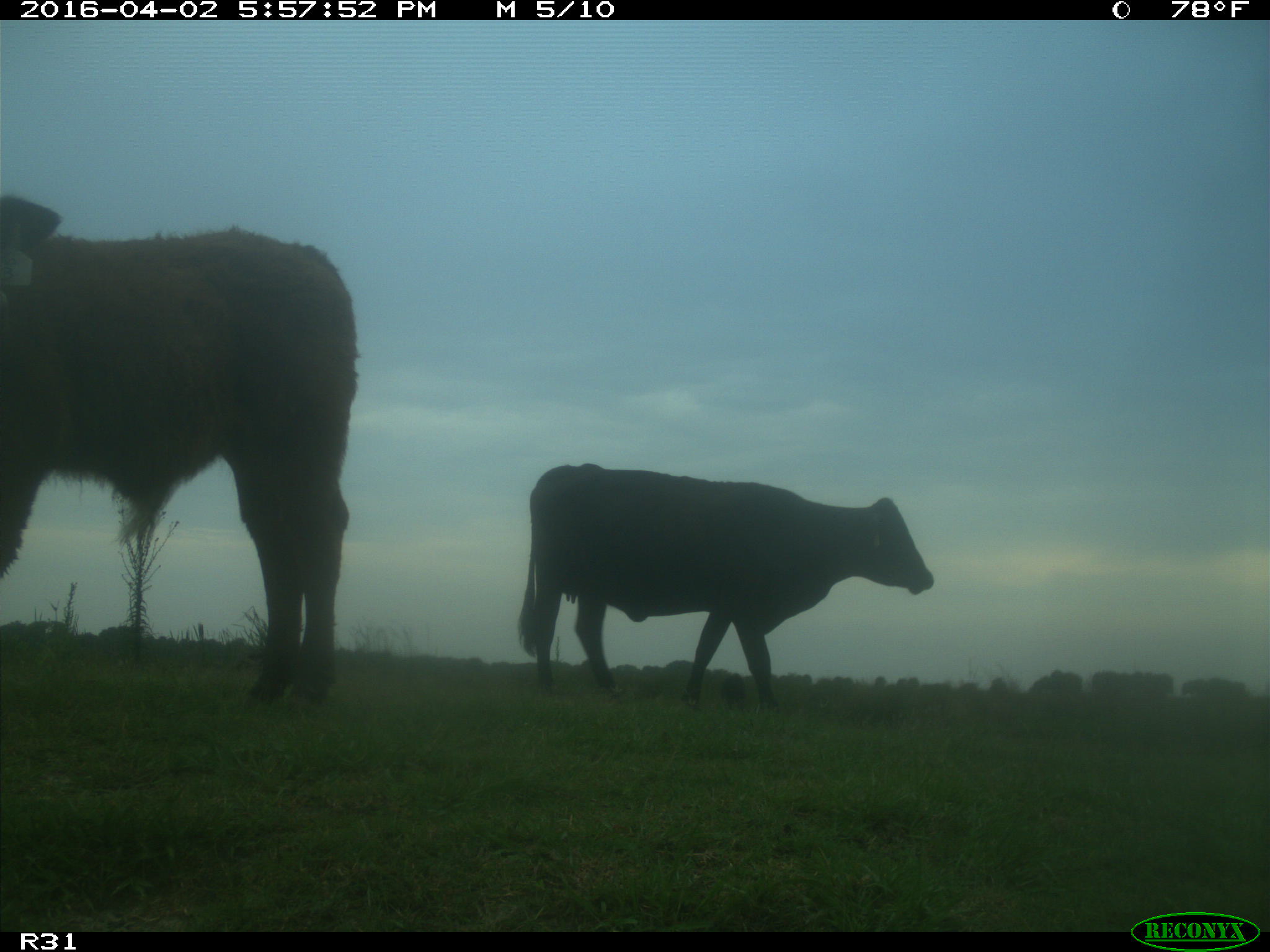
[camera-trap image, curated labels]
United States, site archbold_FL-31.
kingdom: Animalia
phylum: Chordata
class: Mammalia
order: Artiodactyla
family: Bovidae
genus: Bos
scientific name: Bos taurus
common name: domestic cow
Bos taurus (domestic cow).